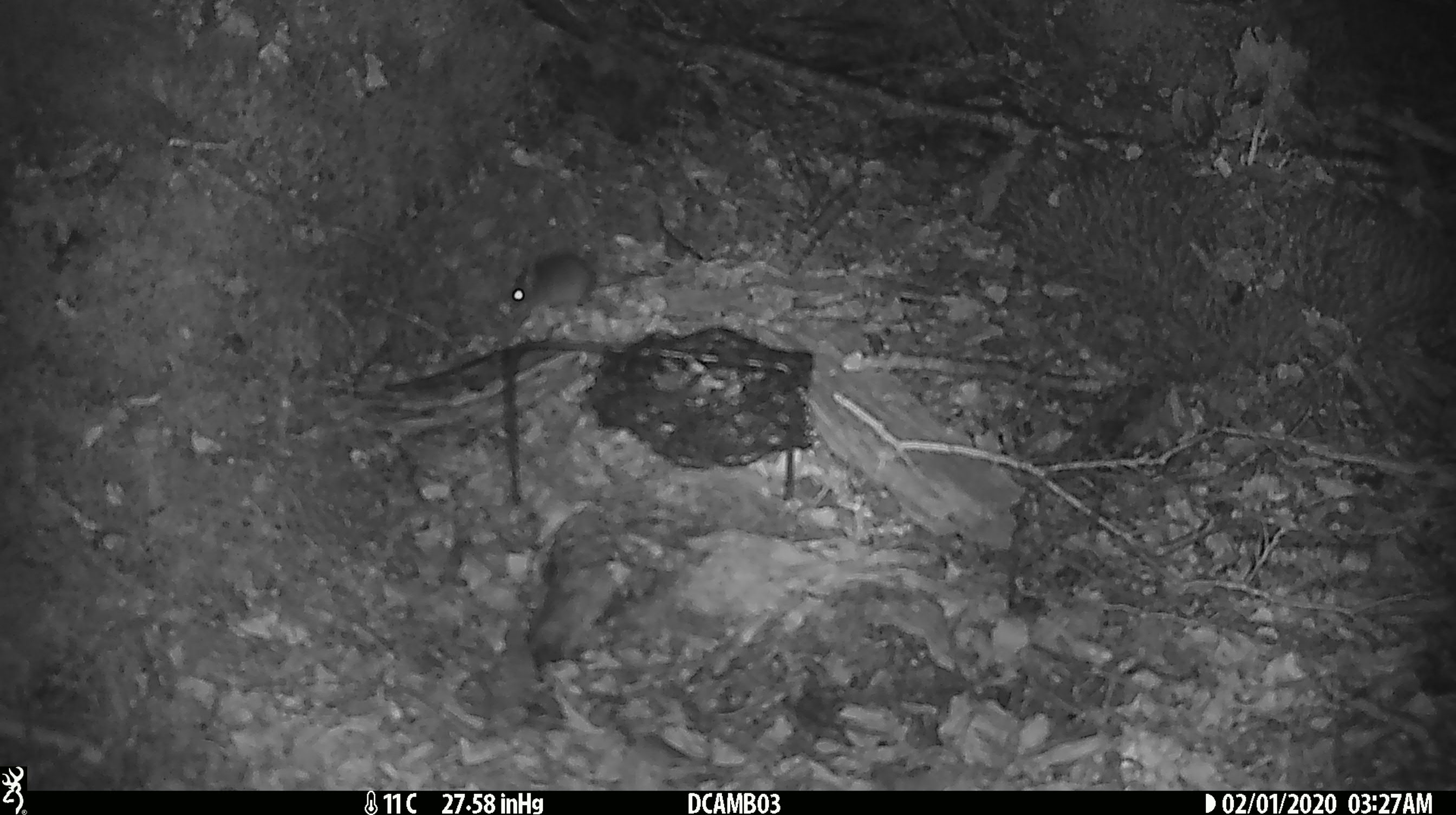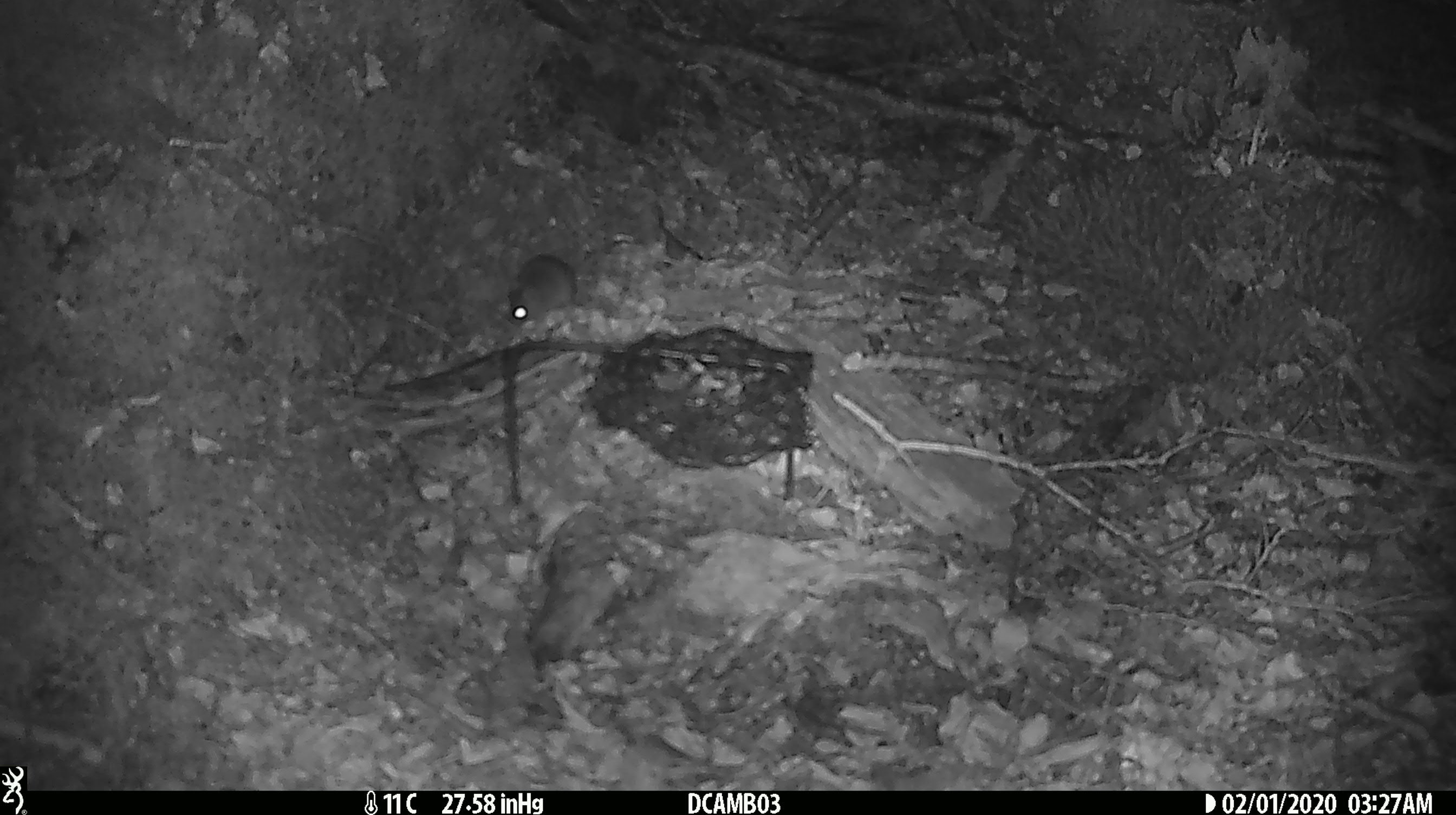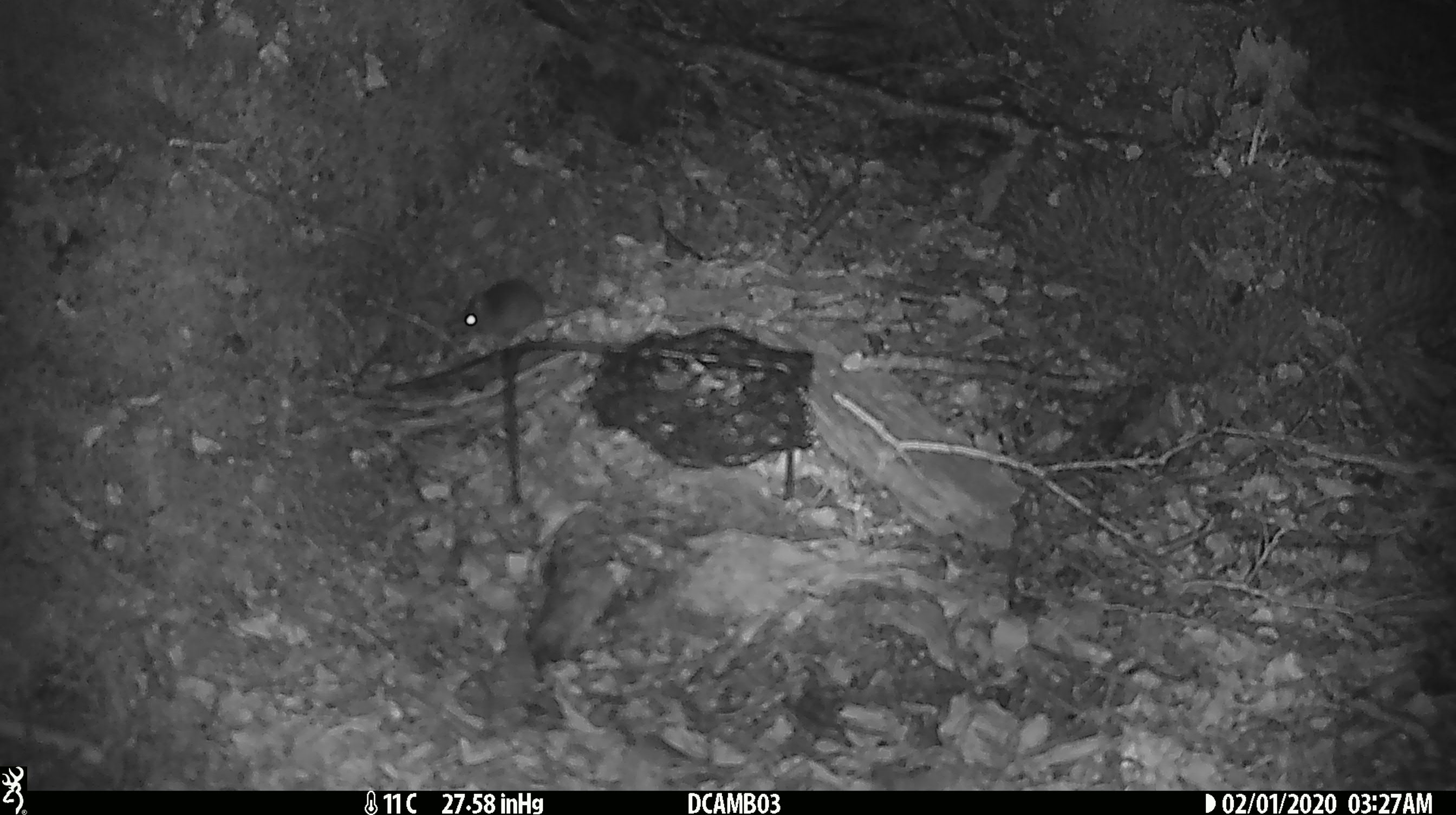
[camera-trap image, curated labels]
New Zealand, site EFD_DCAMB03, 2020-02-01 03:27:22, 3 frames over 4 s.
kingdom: Animalia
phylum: Chordata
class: Mammalia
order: Rodentia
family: Muridae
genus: Mus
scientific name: Mus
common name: mouse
Mouse (Mus).